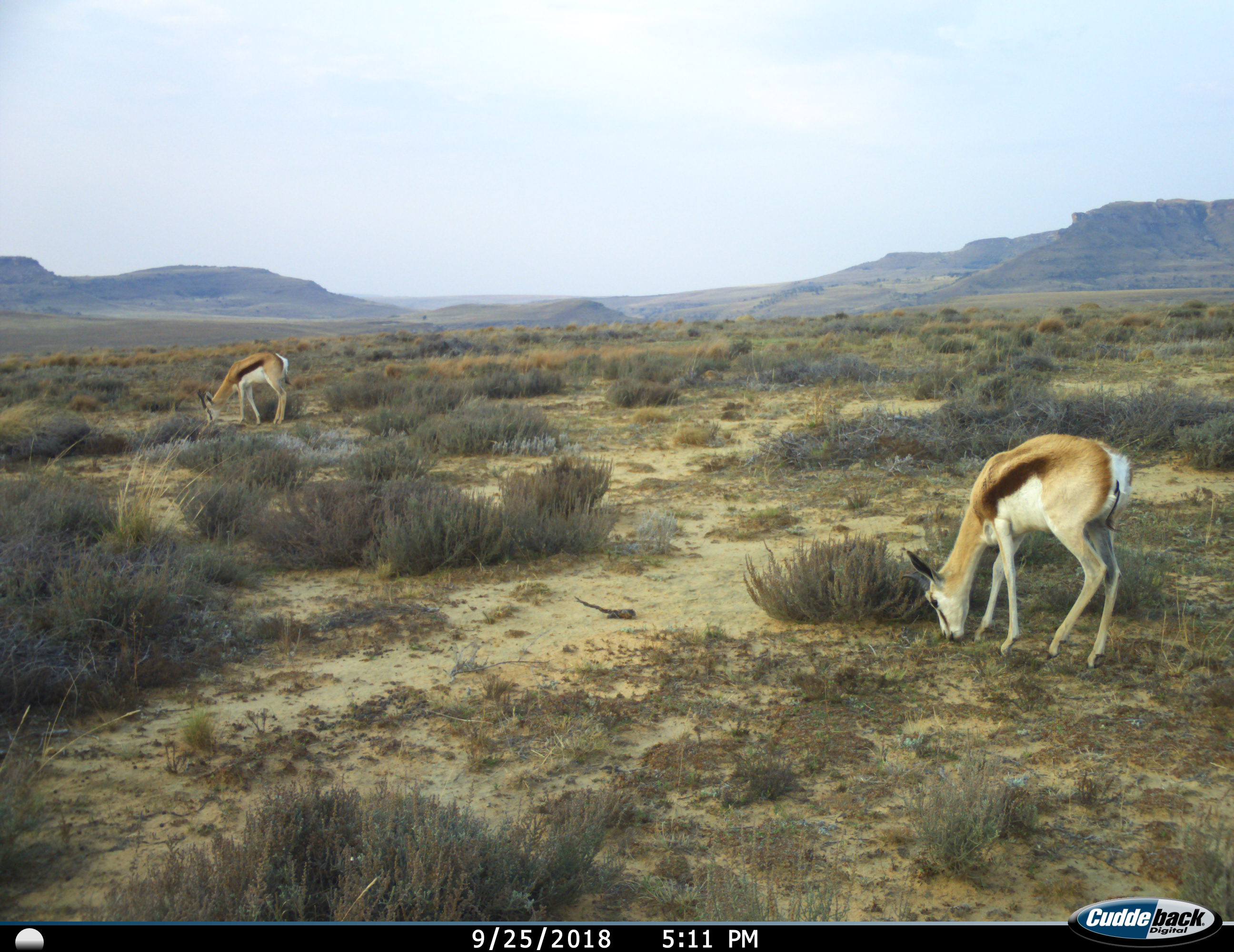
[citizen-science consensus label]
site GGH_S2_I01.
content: unidentified animal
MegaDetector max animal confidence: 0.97